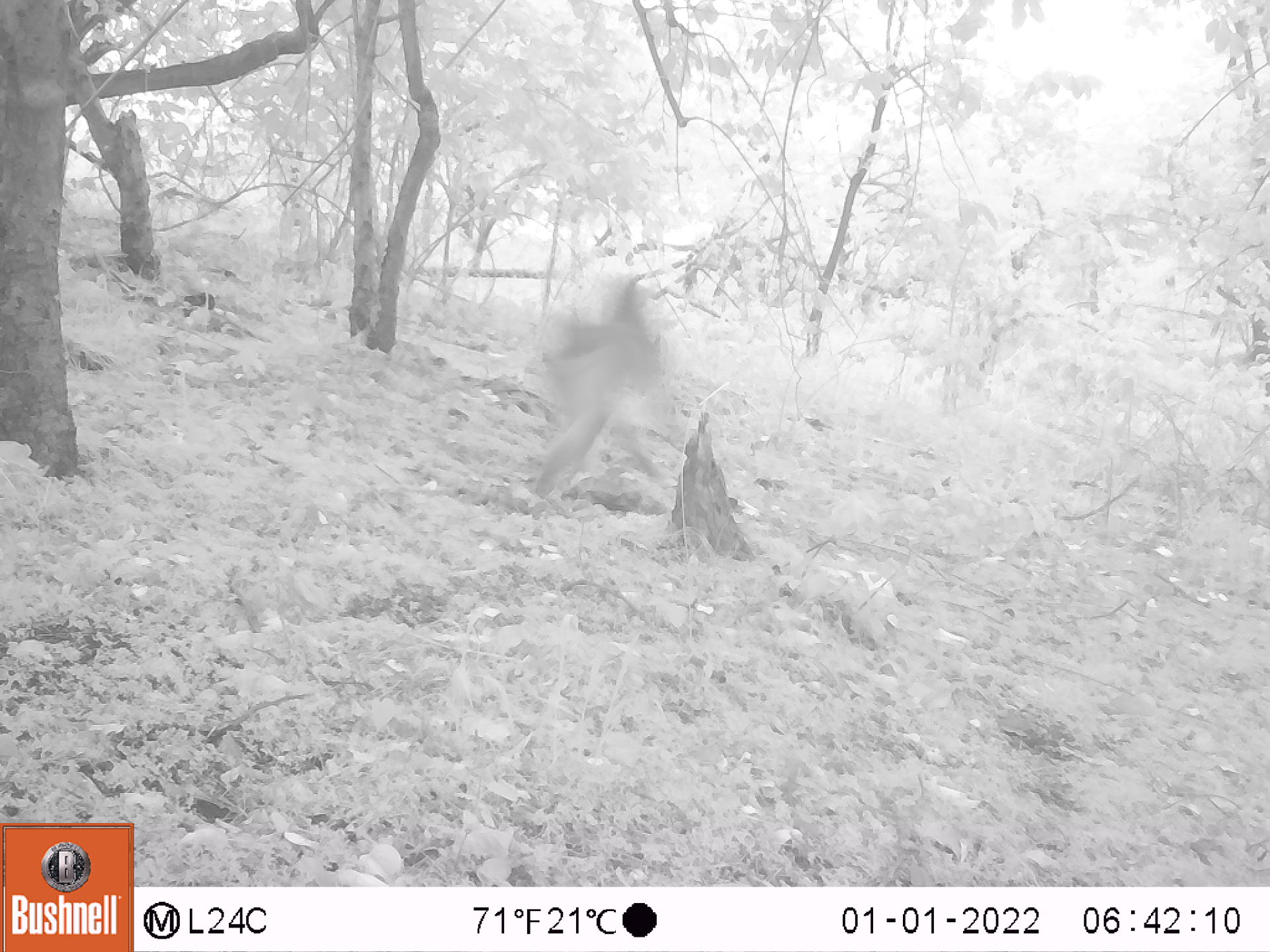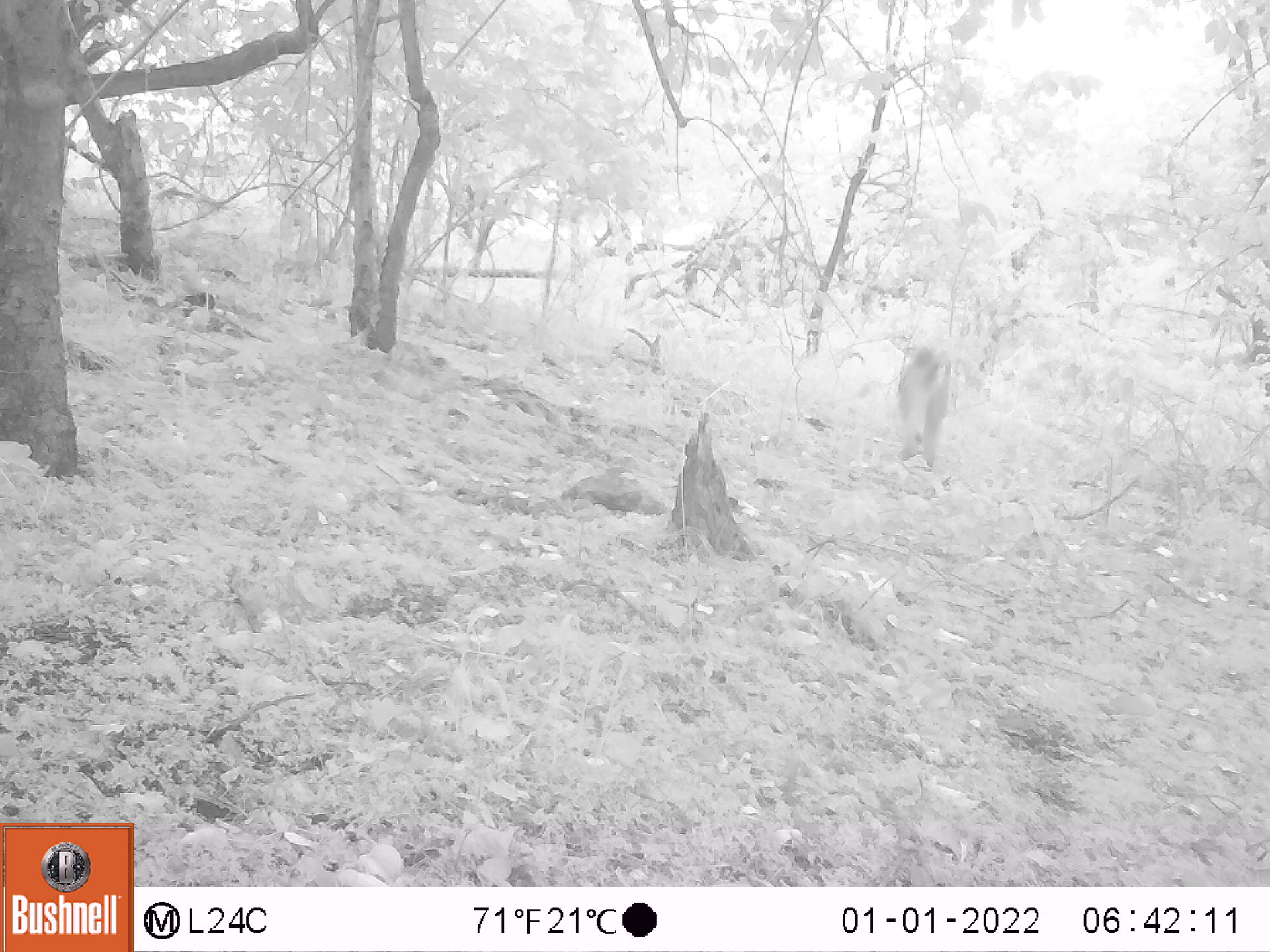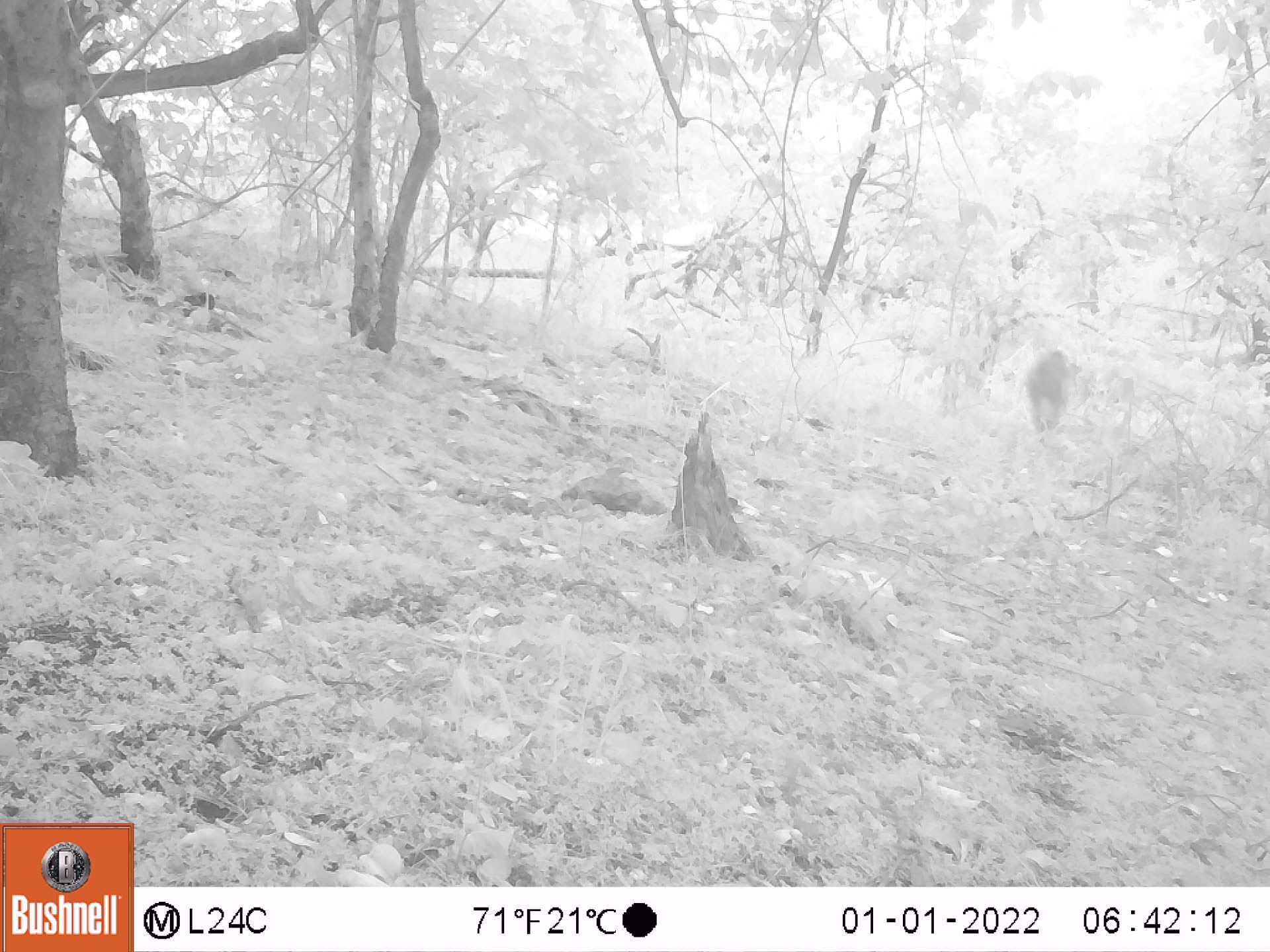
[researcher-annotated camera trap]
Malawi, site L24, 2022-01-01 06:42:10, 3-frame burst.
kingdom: Animalia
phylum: Chordata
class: Mammalia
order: Primates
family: Cercopithecidae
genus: Papio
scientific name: Papio cynocephalus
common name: yellow baboon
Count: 1.